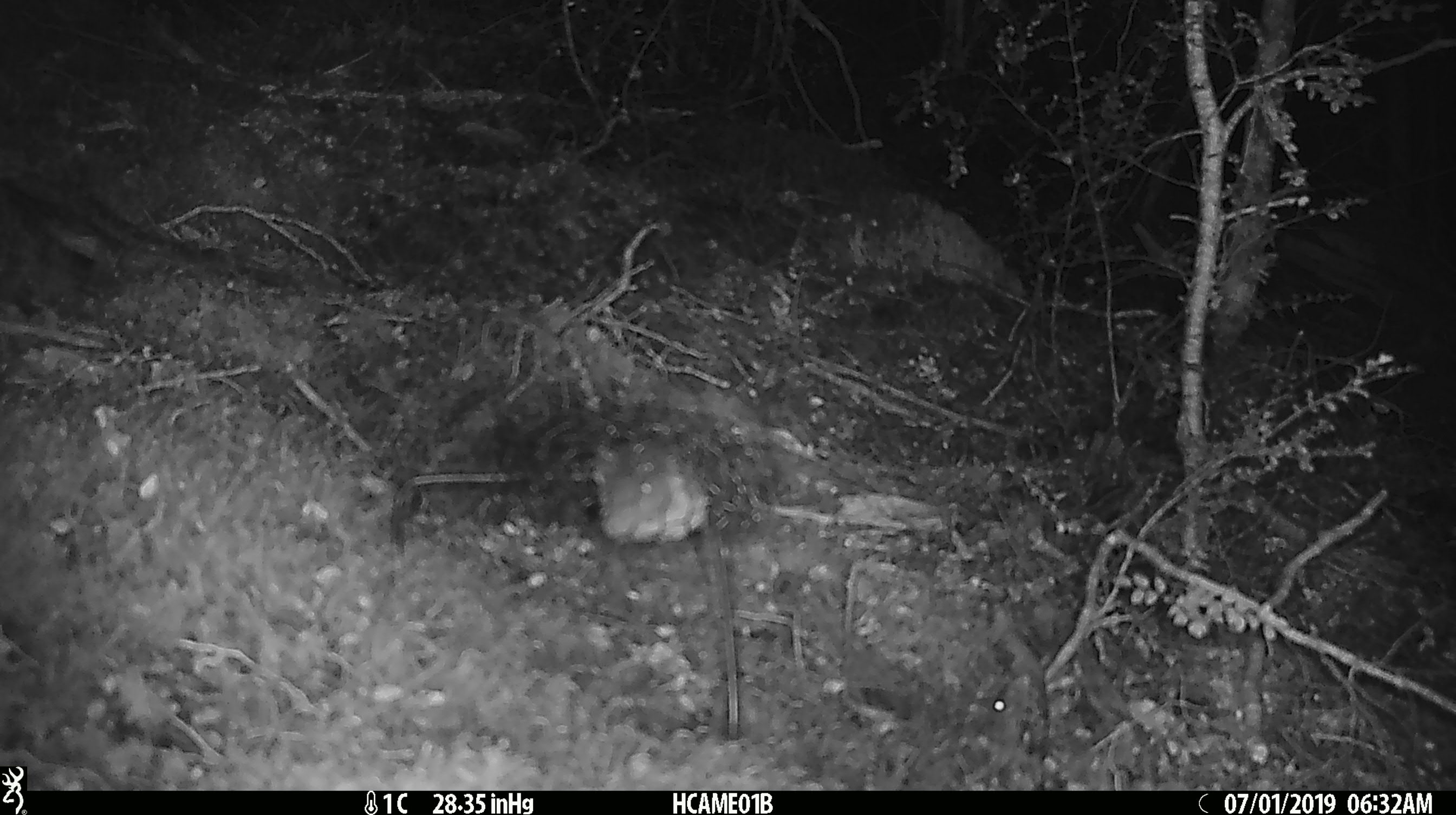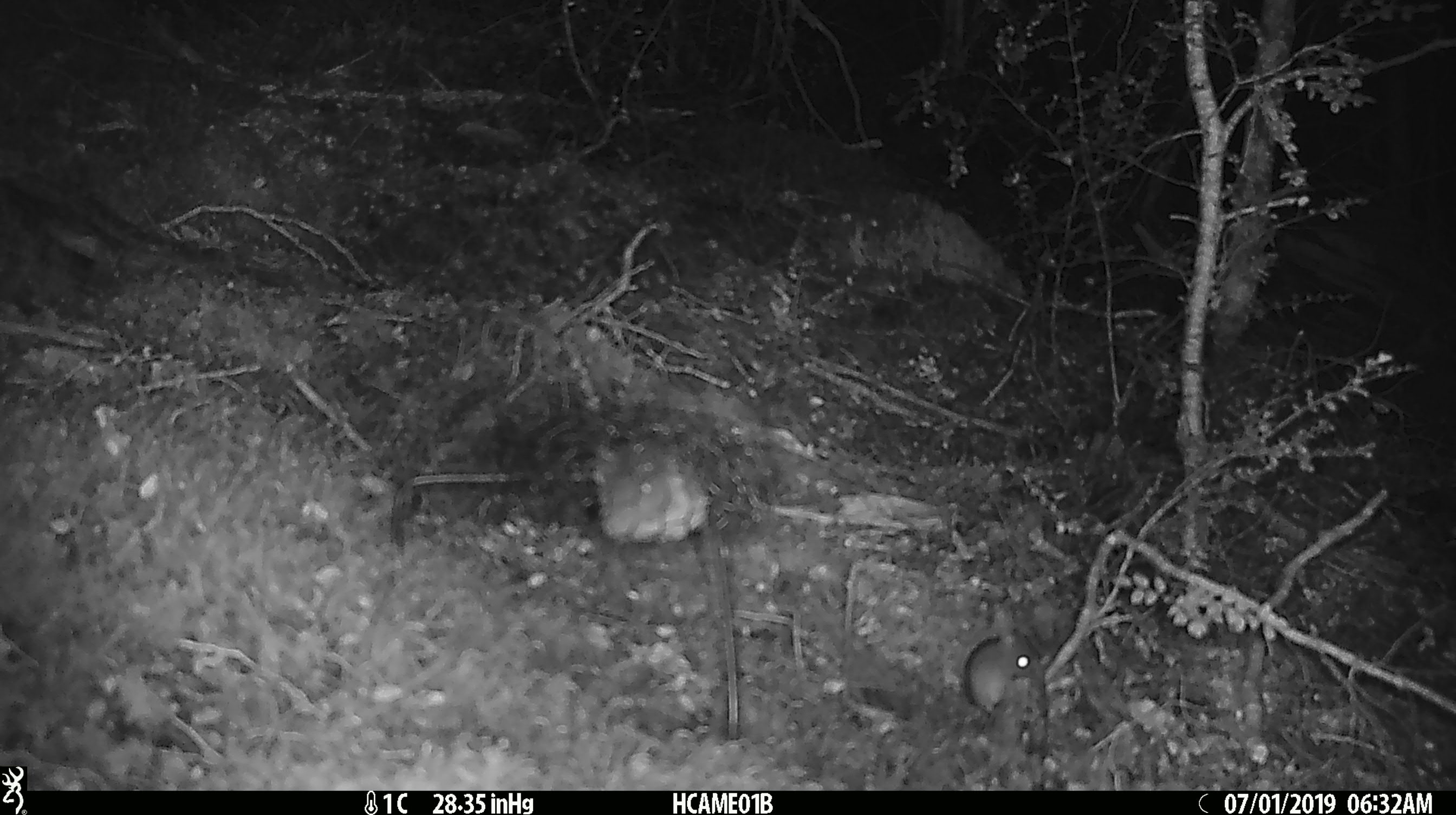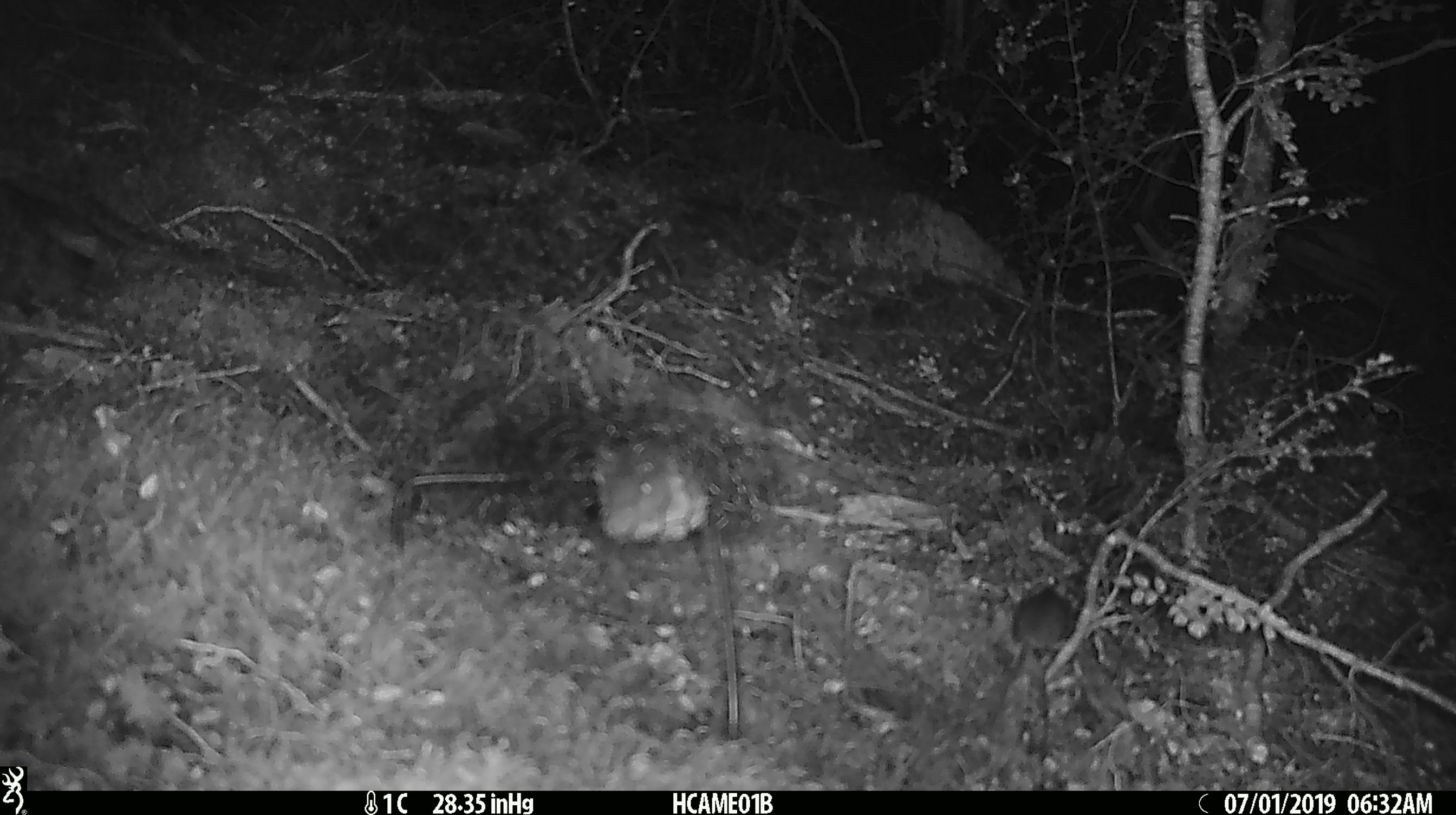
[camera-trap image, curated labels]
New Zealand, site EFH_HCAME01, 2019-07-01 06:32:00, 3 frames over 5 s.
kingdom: Animalia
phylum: Chordata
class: Mammalia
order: Rodentia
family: Muridae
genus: Mus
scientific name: Mus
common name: mouse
Mouse (Mus).